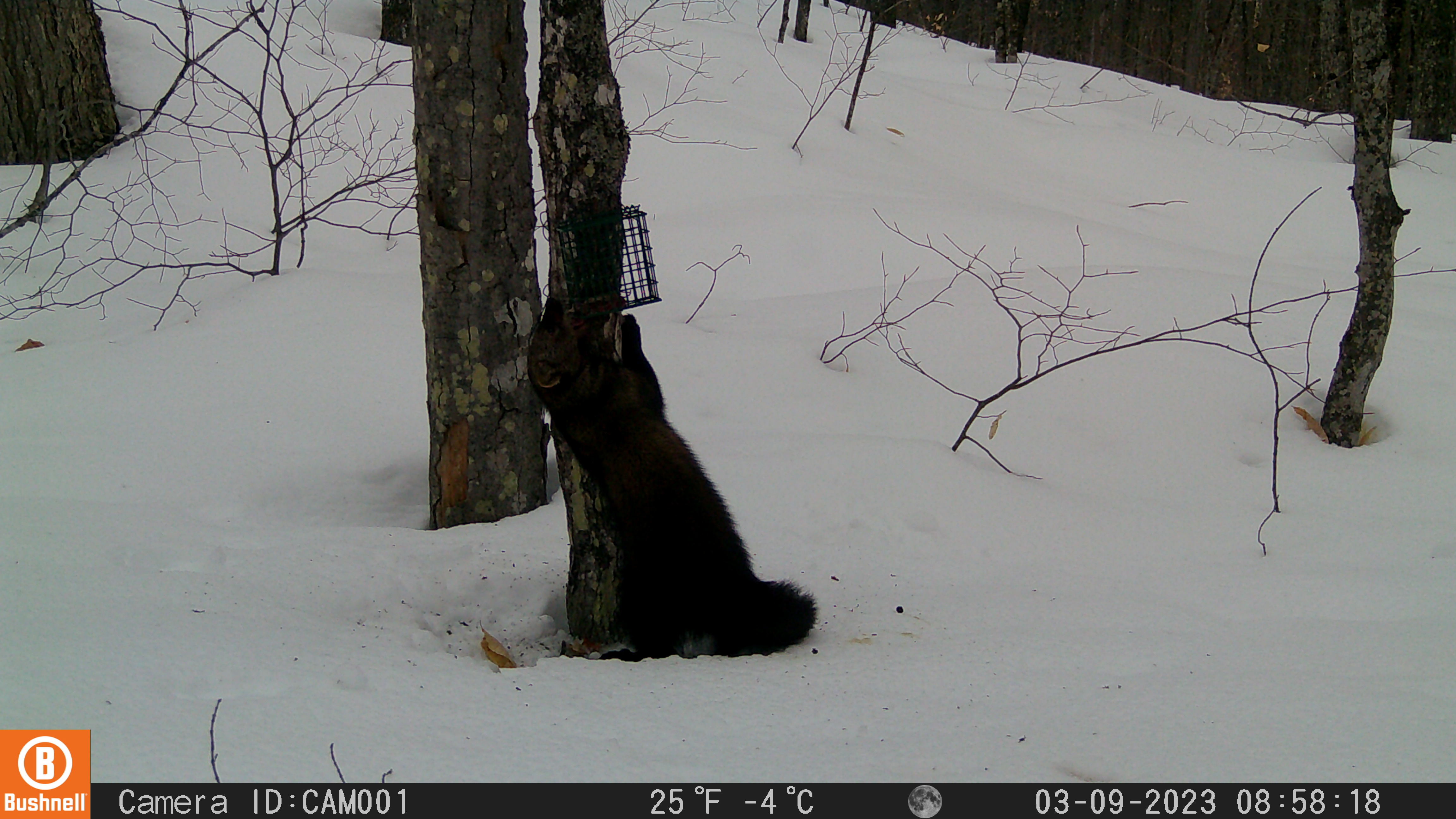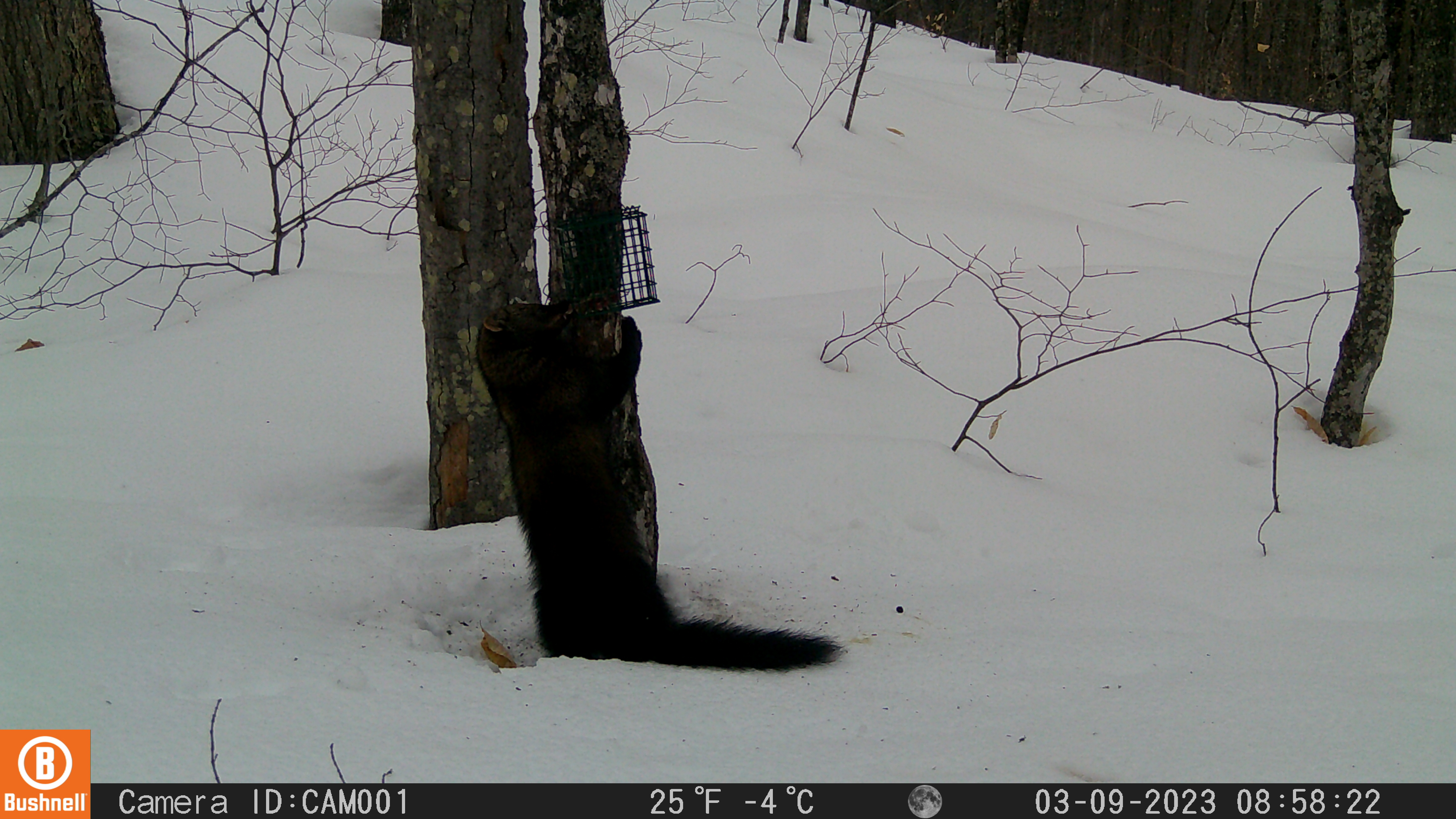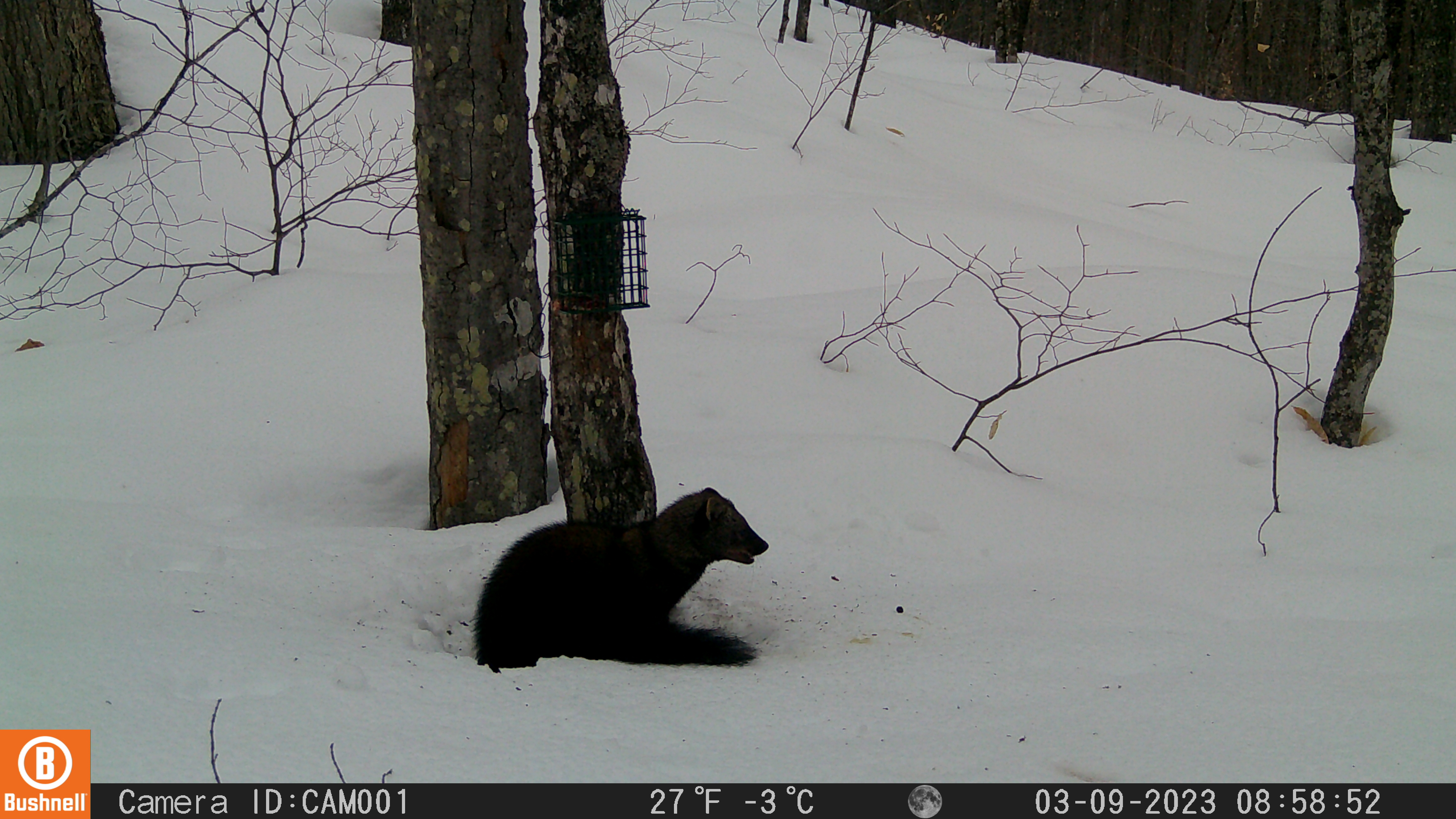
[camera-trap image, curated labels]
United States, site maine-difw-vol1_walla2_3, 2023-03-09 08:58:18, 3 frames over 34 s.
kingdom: Animalia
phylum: Chordata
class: Mammalia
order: Carnivora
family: Mustelidae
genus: Pekania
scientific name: Pekania pennanti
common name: fisher